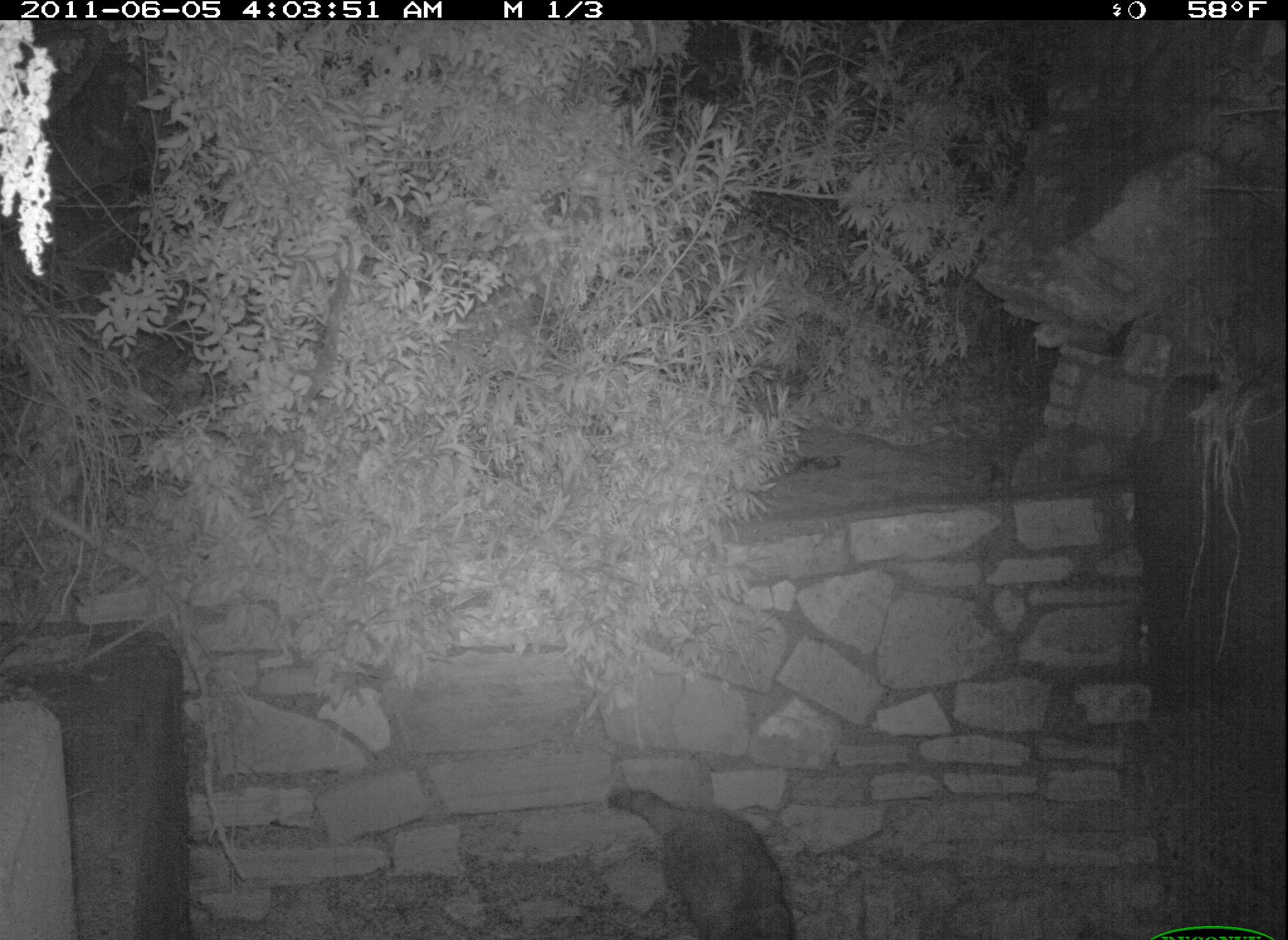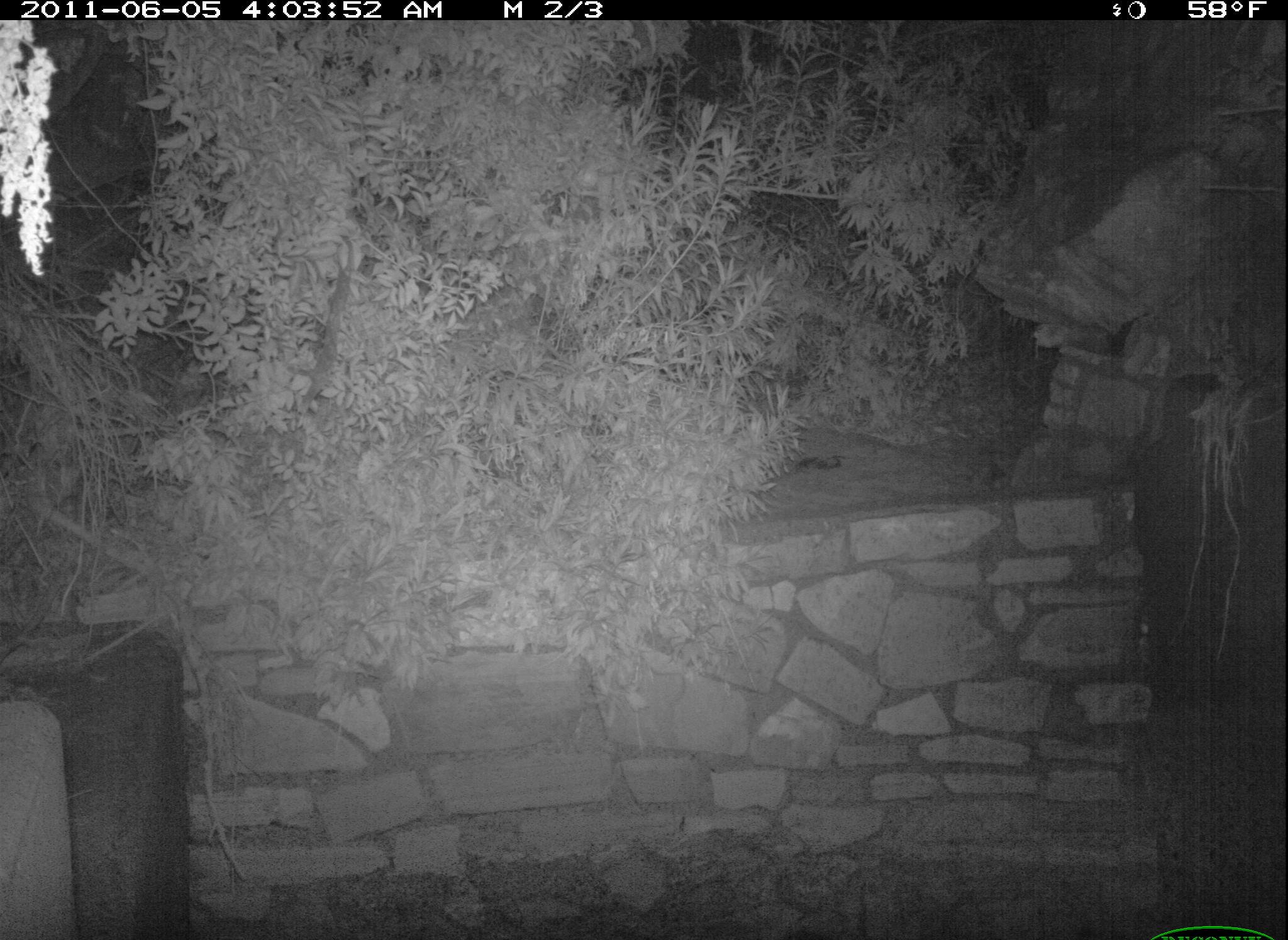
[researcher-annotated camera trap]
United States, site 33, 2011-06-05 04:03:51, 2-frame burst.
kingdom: Animalia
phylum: Chordata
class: Mammalia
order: Carnivora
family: Procyonidae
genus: Procyon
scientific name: Procyon lotor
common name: raccoon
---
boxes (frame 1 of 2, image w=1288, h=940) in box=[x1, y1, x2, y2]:
raccoon: box=[607, 770, 813, 936]